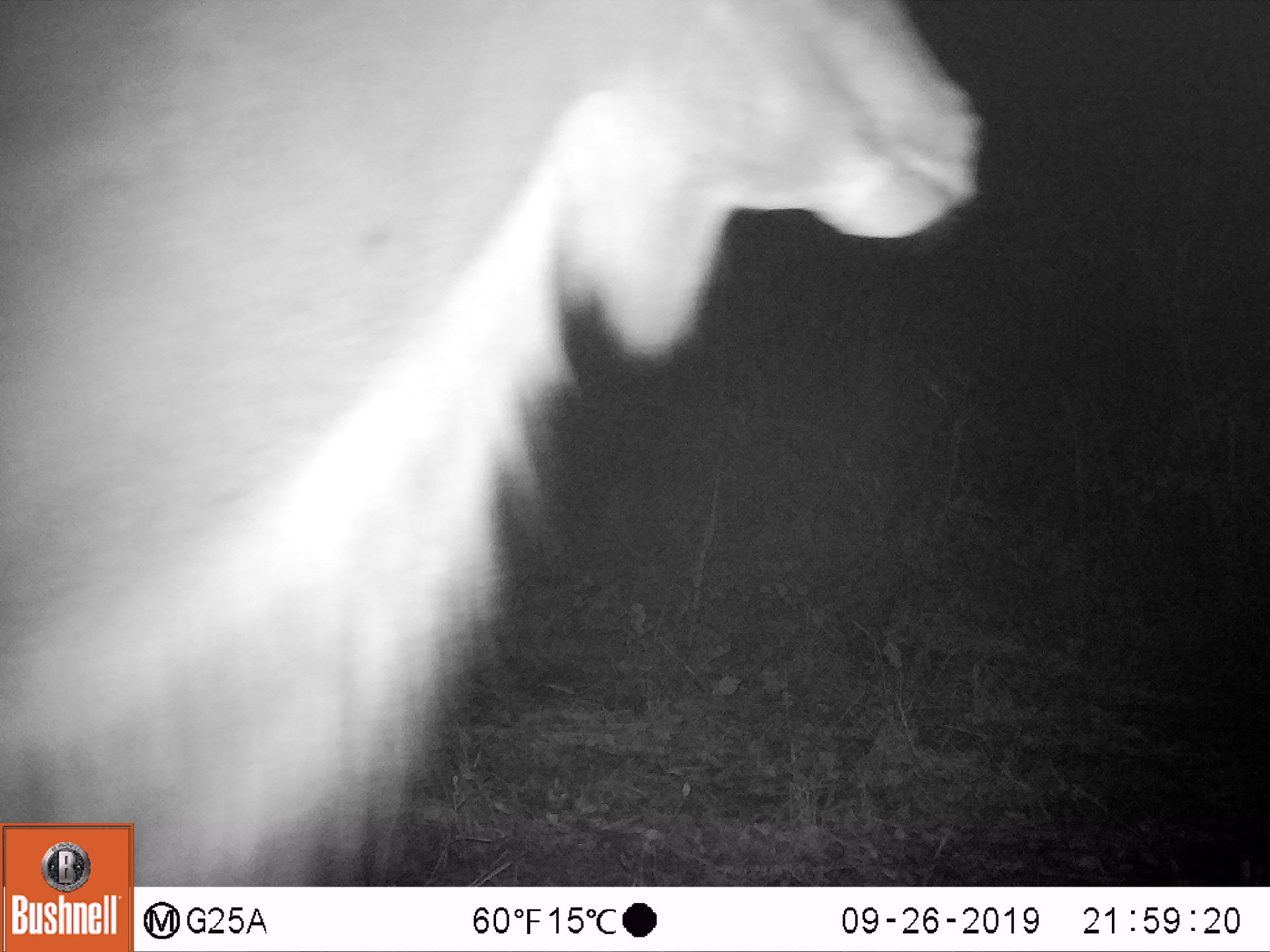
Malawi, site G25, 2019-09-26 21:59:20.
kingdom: Animalia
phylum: Chordata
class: Mammalia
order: Artiodactyla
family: Bovidae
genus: Tragelaphus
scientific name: Tragelaphus strepsiceros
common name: greater kudu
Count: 1.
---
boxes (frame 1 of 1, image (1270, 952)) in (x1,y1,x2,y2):
greater kudu: (0,1,984,819)